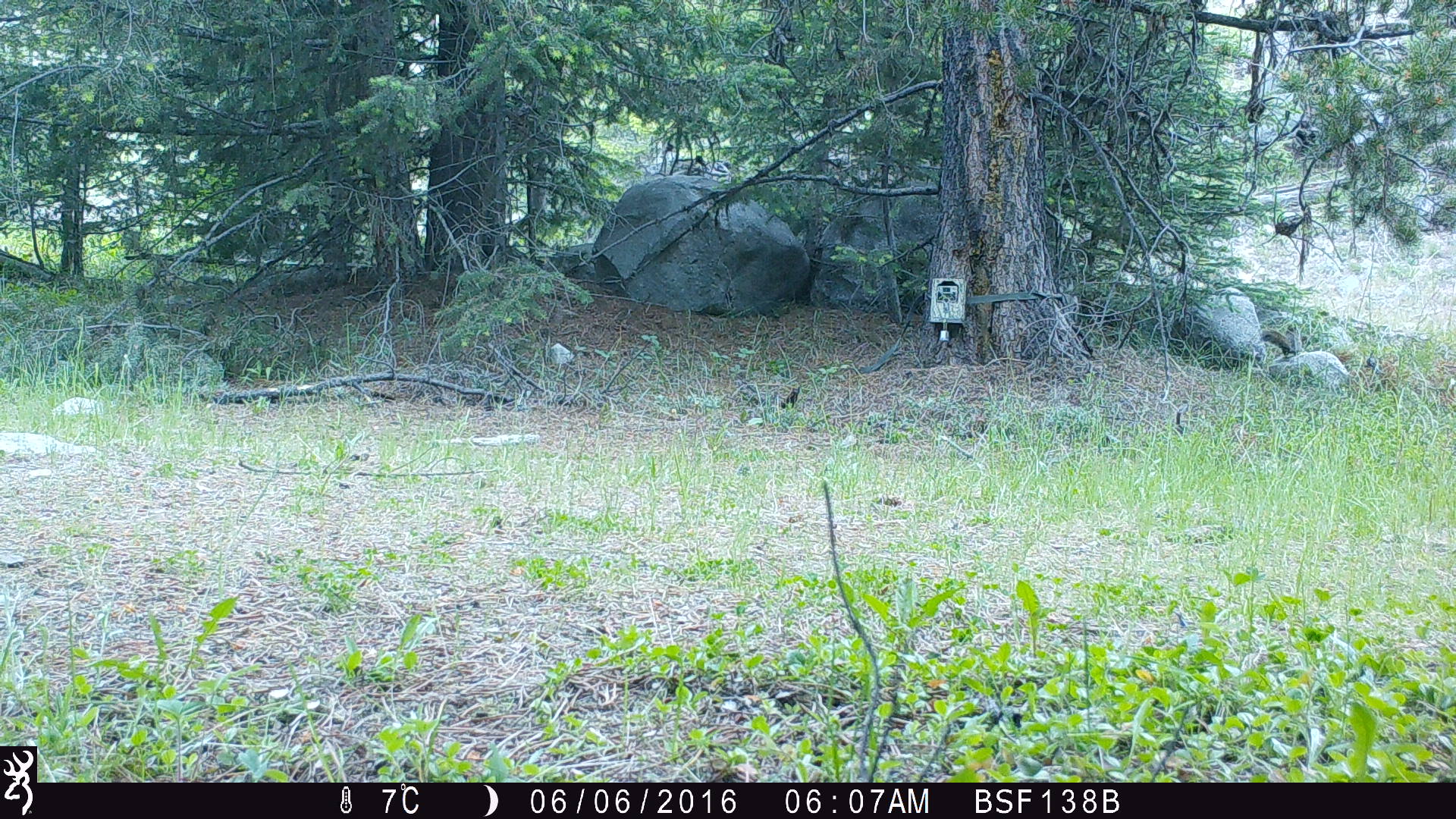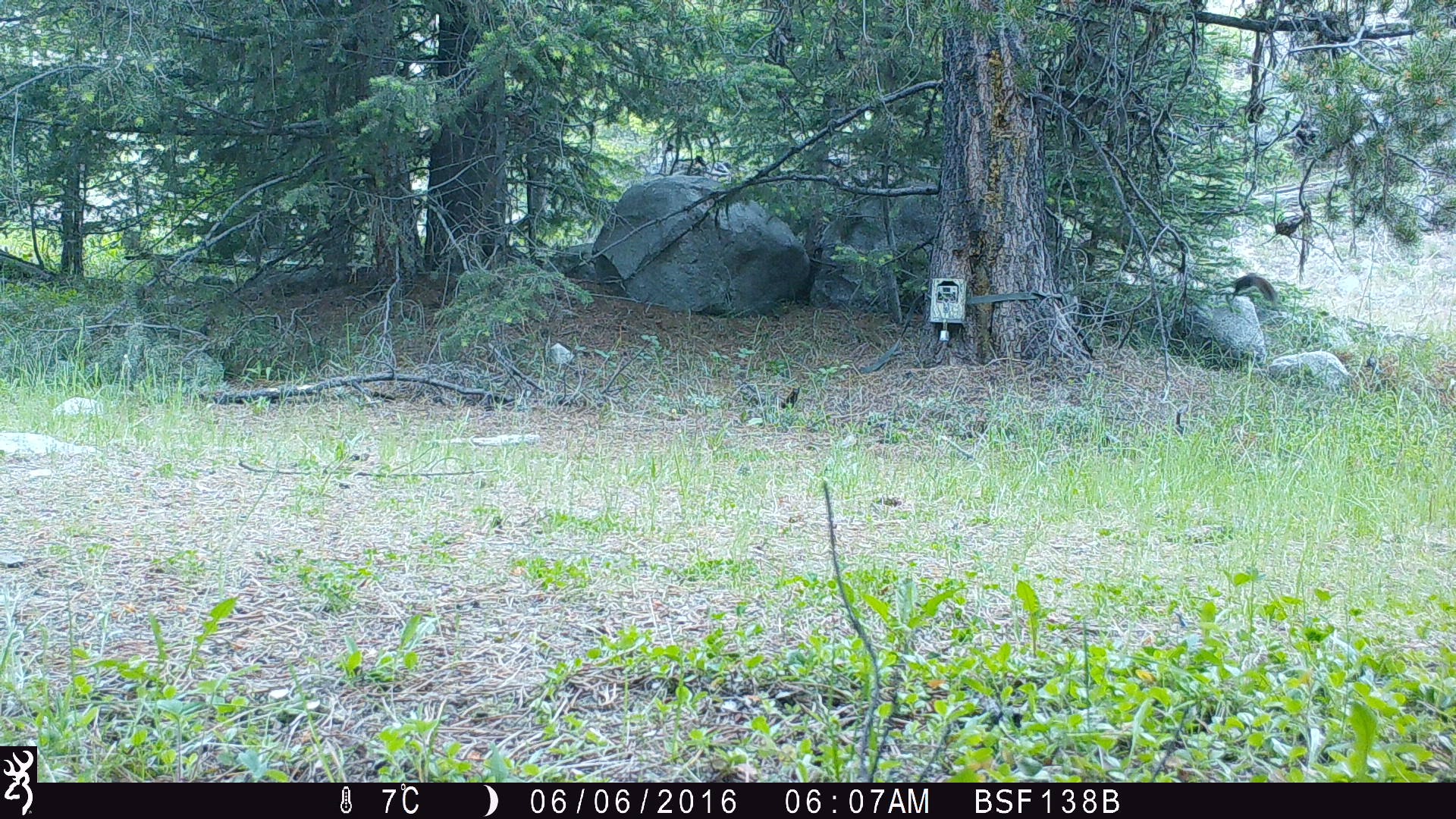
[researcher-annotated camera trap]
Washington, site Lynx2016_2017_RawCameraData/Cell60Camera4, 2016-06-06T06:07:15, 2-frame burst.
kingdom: Animalia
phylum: Chordata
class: Mammalia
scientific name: Mammalia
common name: small mammal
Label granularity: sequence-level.